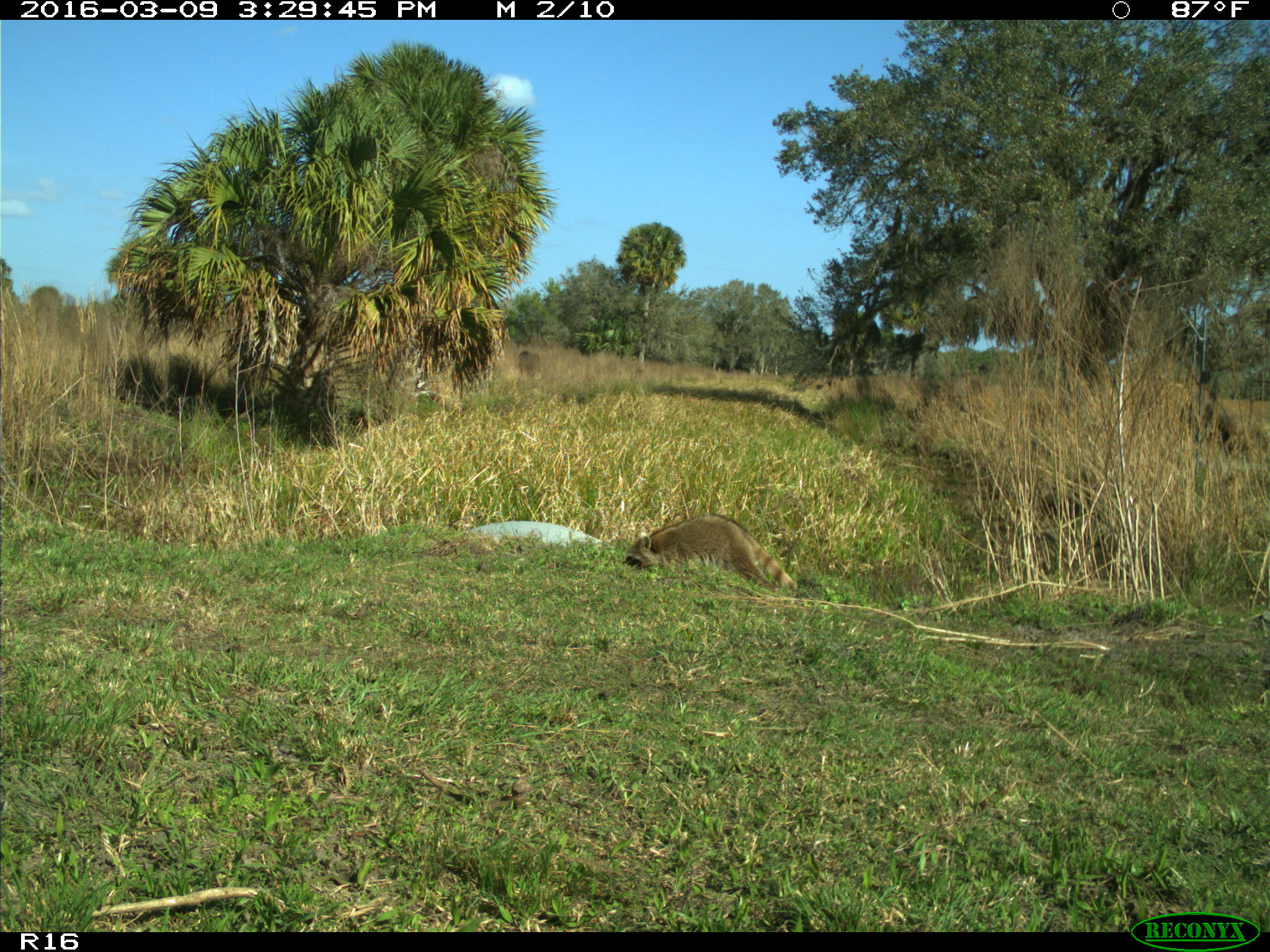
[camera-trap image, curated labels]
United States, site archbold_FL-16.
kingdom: Animalia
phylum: Chordata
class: Mammalia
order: Carnivora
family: Procyonidae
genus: Procyon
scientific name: Procyon lotor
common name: common raccoon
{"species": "Procyon lotor (common raccoon)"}